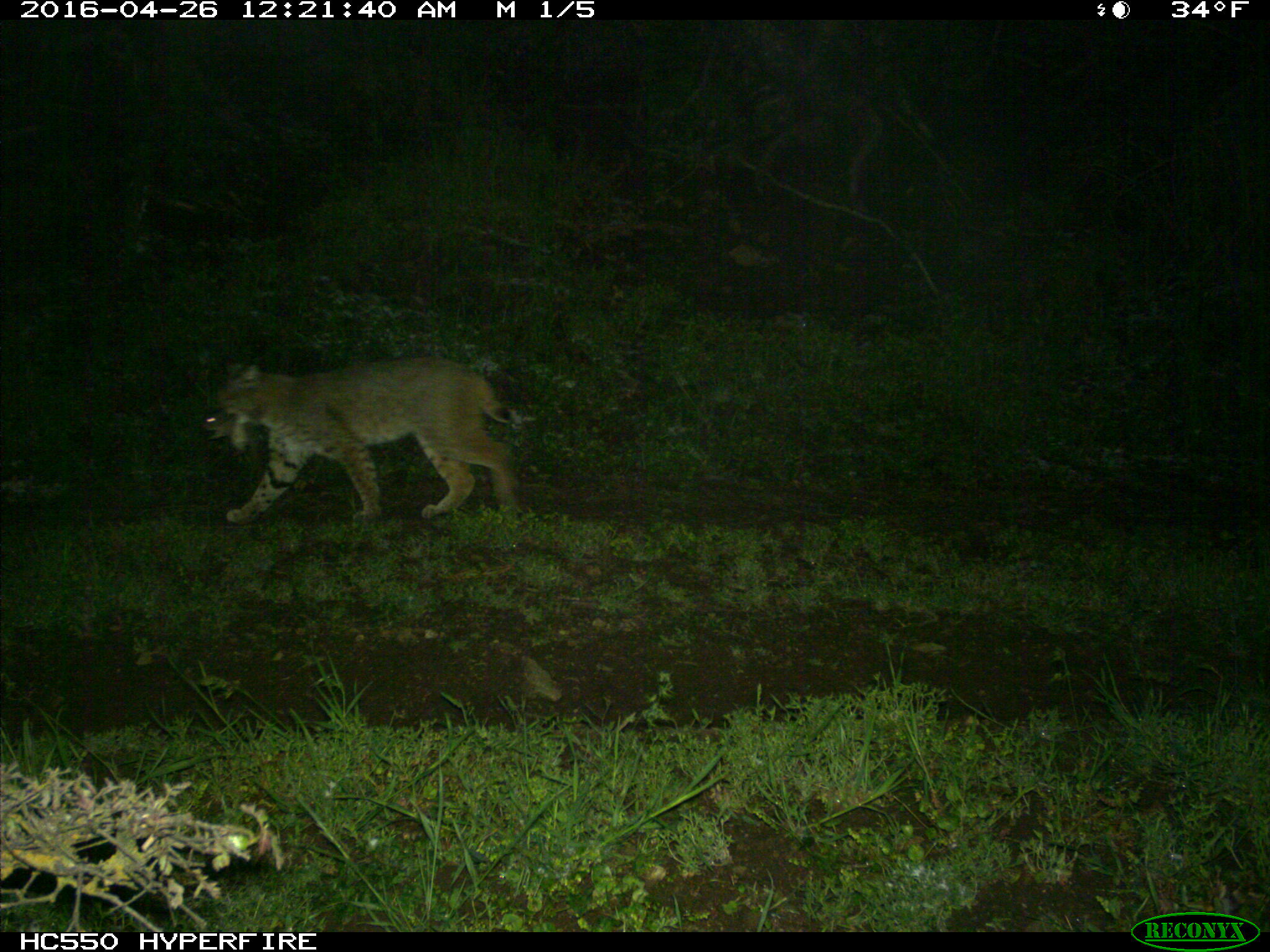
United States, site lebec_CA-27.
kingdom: Animalia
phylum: Chordata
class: Mammalia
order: Carnivora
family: Felidae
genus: Lynx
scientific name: Lynx rufus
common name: bobcat